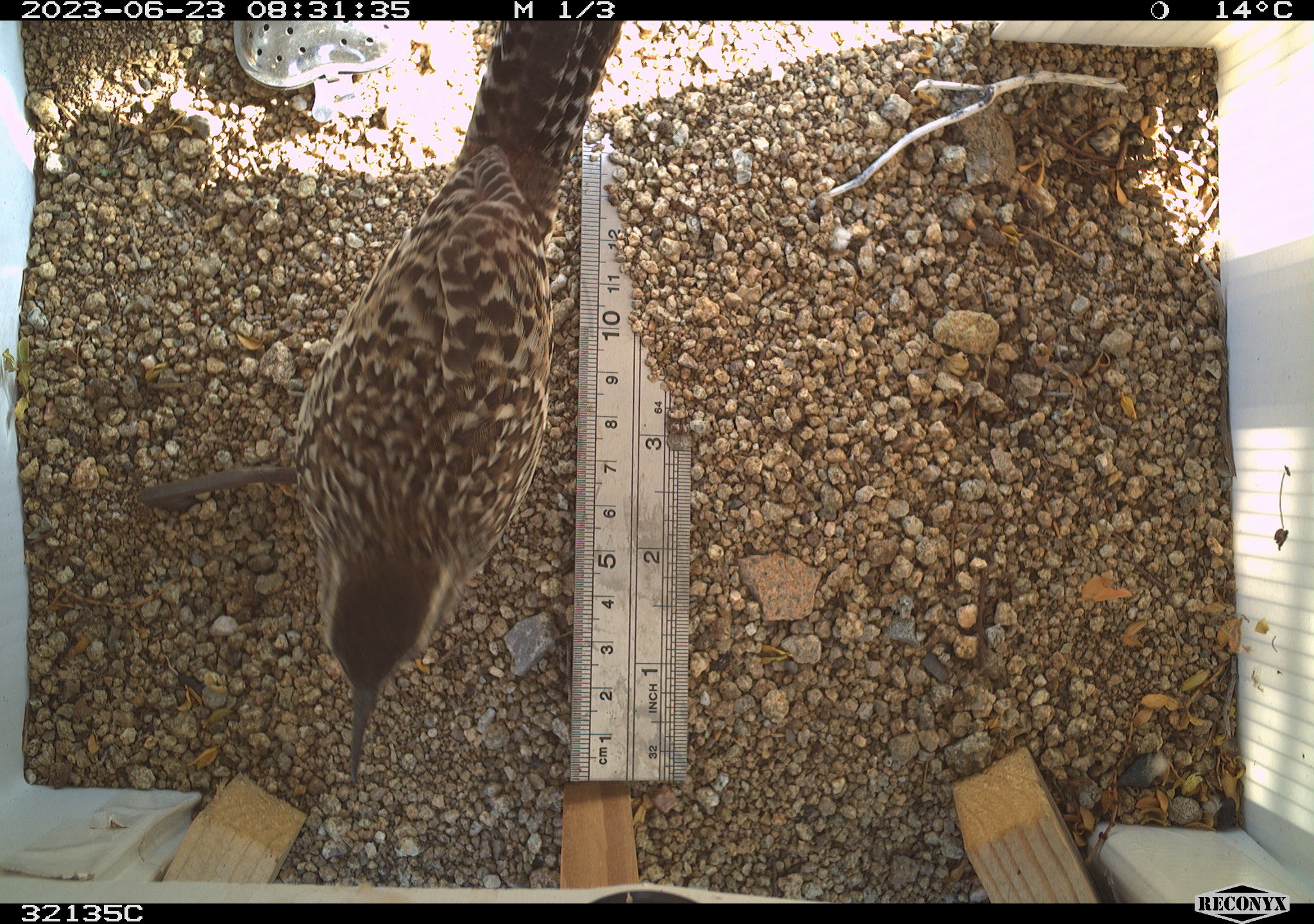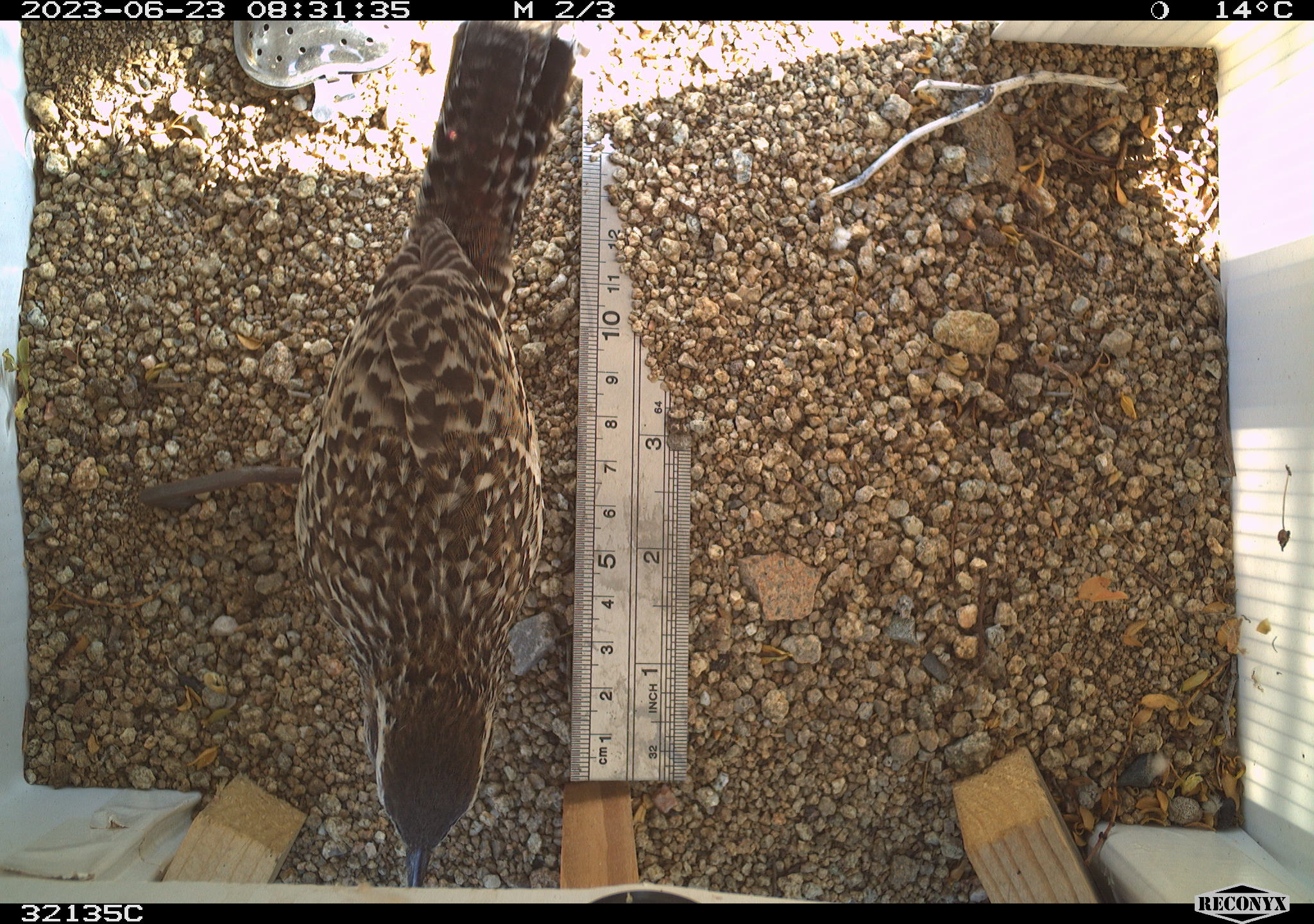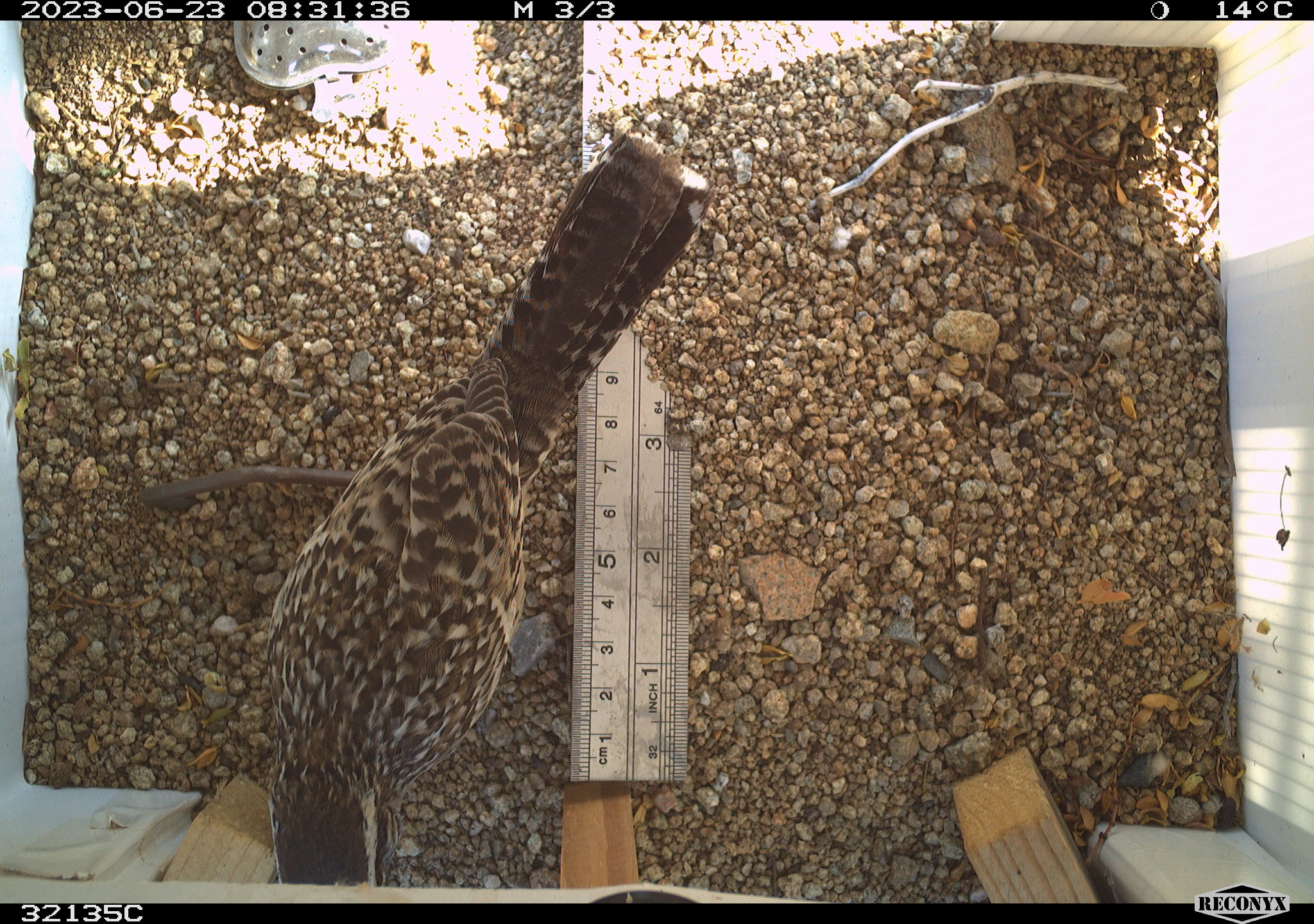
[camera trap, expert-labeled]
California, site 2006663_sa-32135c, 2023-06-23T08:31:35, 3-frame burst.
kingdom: Animalia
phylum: Chordata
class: Aves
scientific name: Aves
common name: bird